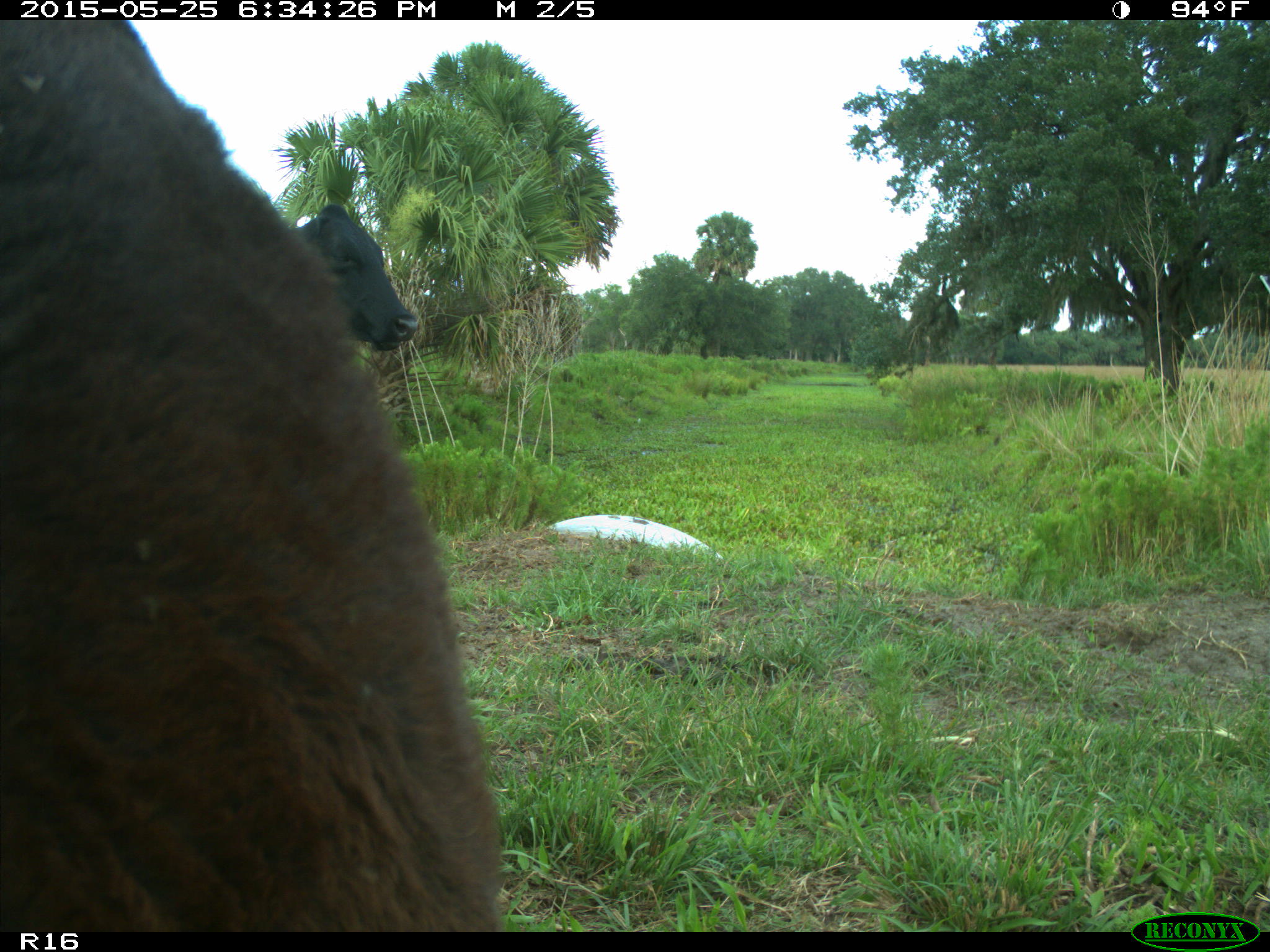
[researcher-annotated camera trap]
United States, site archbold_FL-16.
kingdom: Animalia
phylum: Chordata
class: Mammalia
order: Artiodactyla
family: Bovidae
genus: Bos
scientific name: Bos taurus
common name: domestic cow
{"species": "Bos taurus (domestic cow)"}